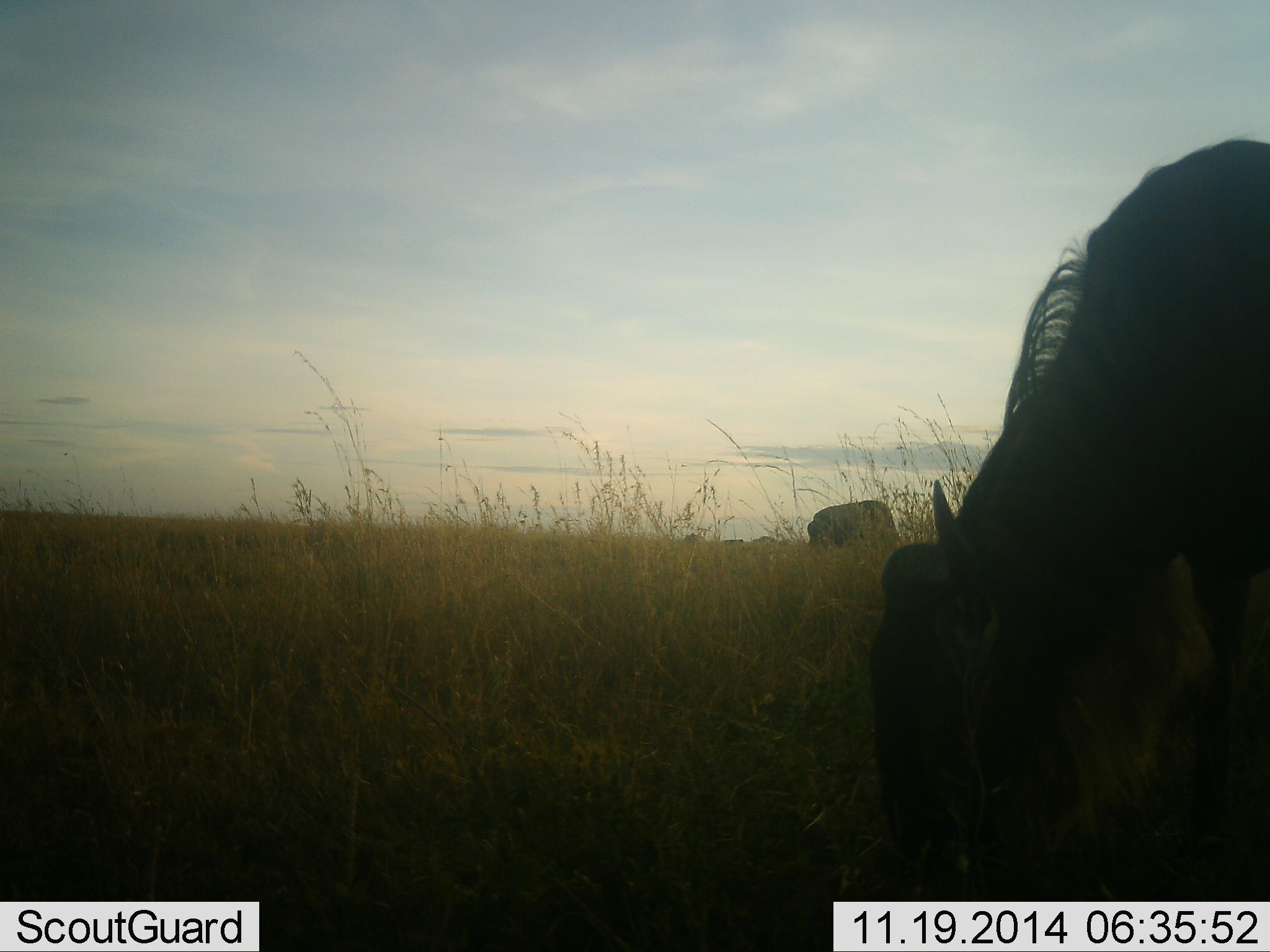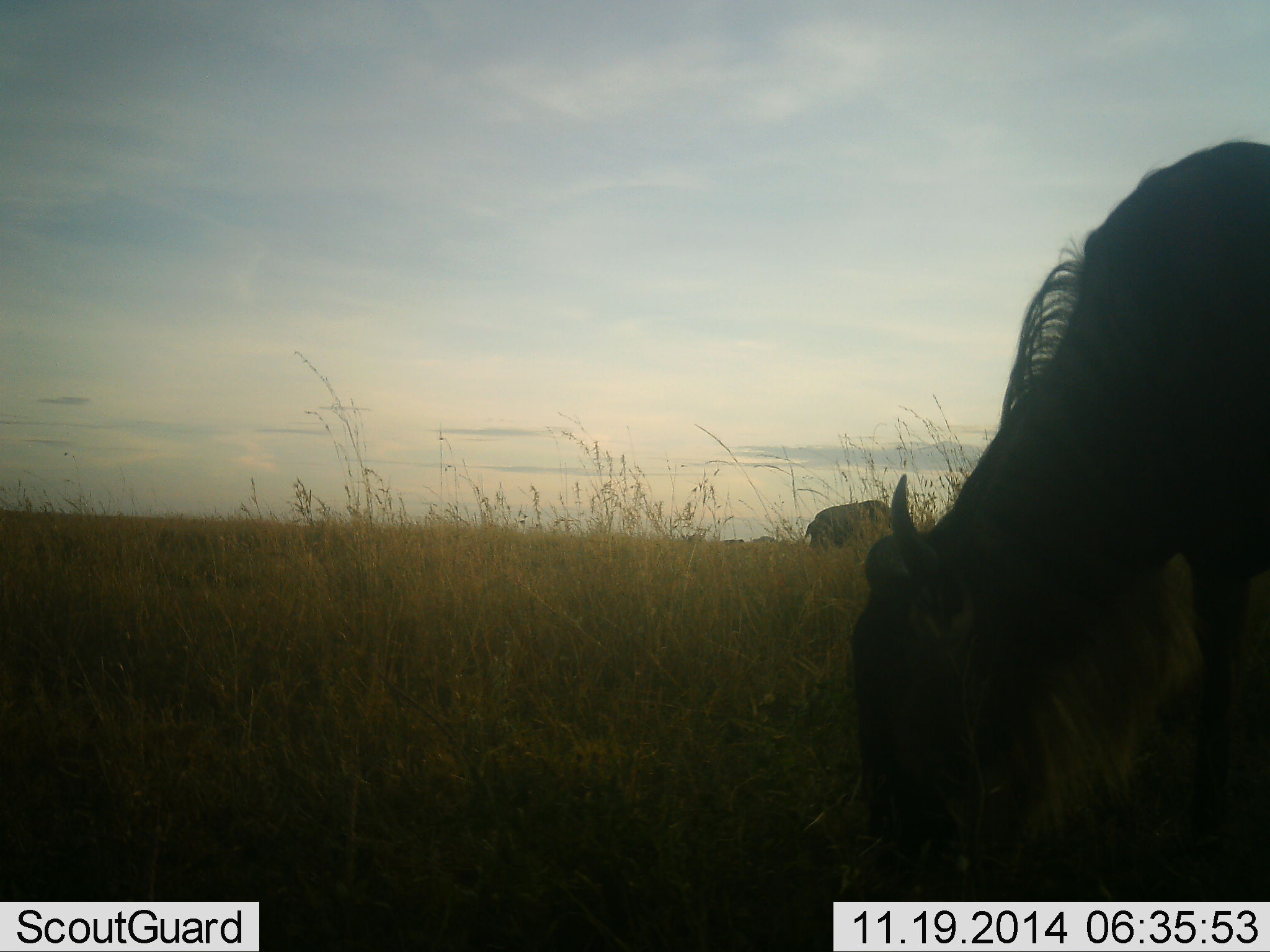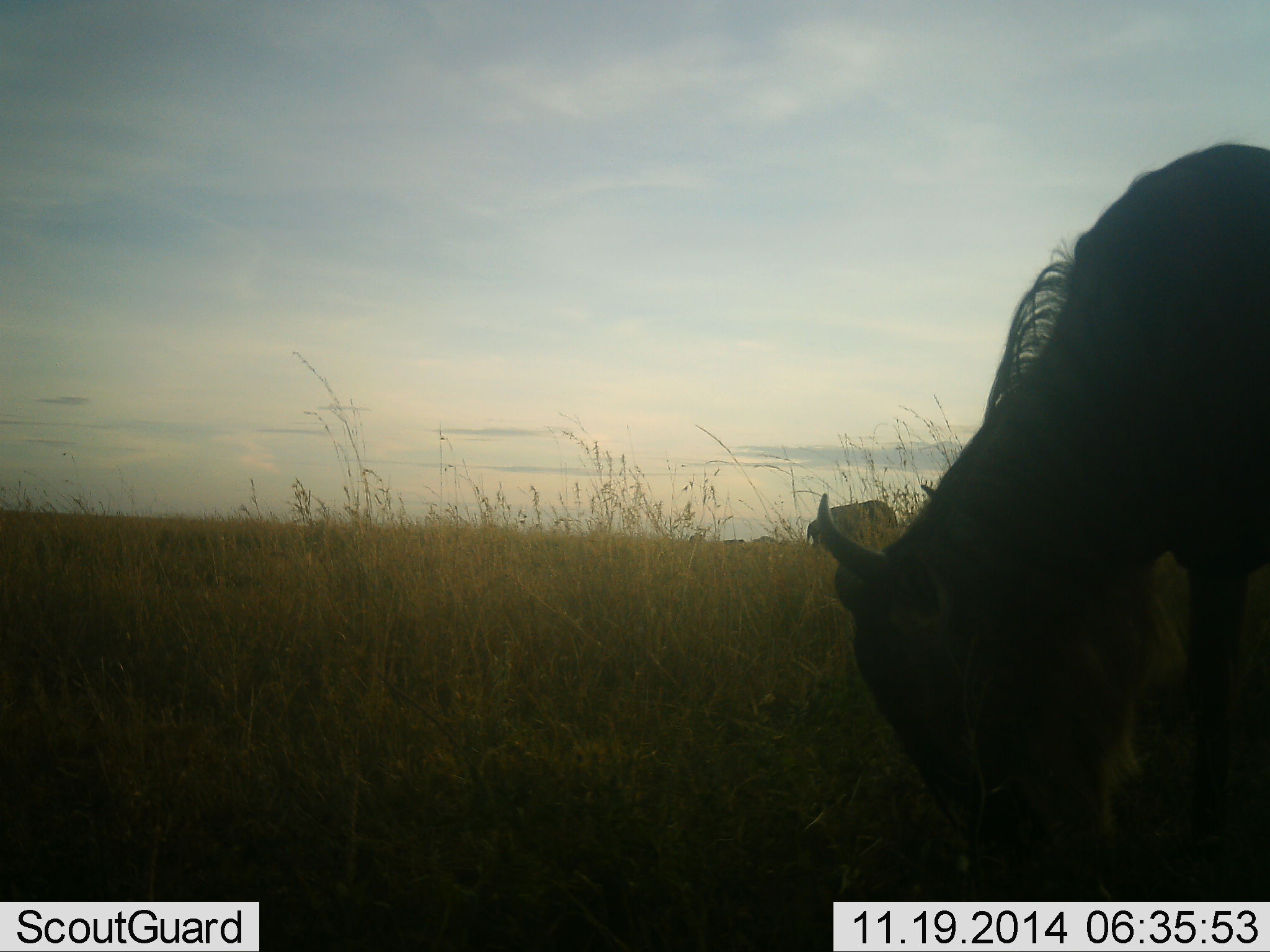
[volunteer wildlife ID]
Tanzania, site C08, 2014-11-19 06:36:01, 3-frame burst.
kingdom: Animalia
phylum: Chordata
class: Mammalia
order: Artiodactyla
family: Bovidae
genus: Connochaetes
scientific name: Connochaetes taurinus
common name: blue wildebeest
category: wildebeest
Wildebeest (blue wildebeest) (Connochaetes taurinus), count 2. Behavior (volunteer vote fractions): standing 55%, resting 0%, moving 0%, interacting 0%. Young present (vote fraction): 0%. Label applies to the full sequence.